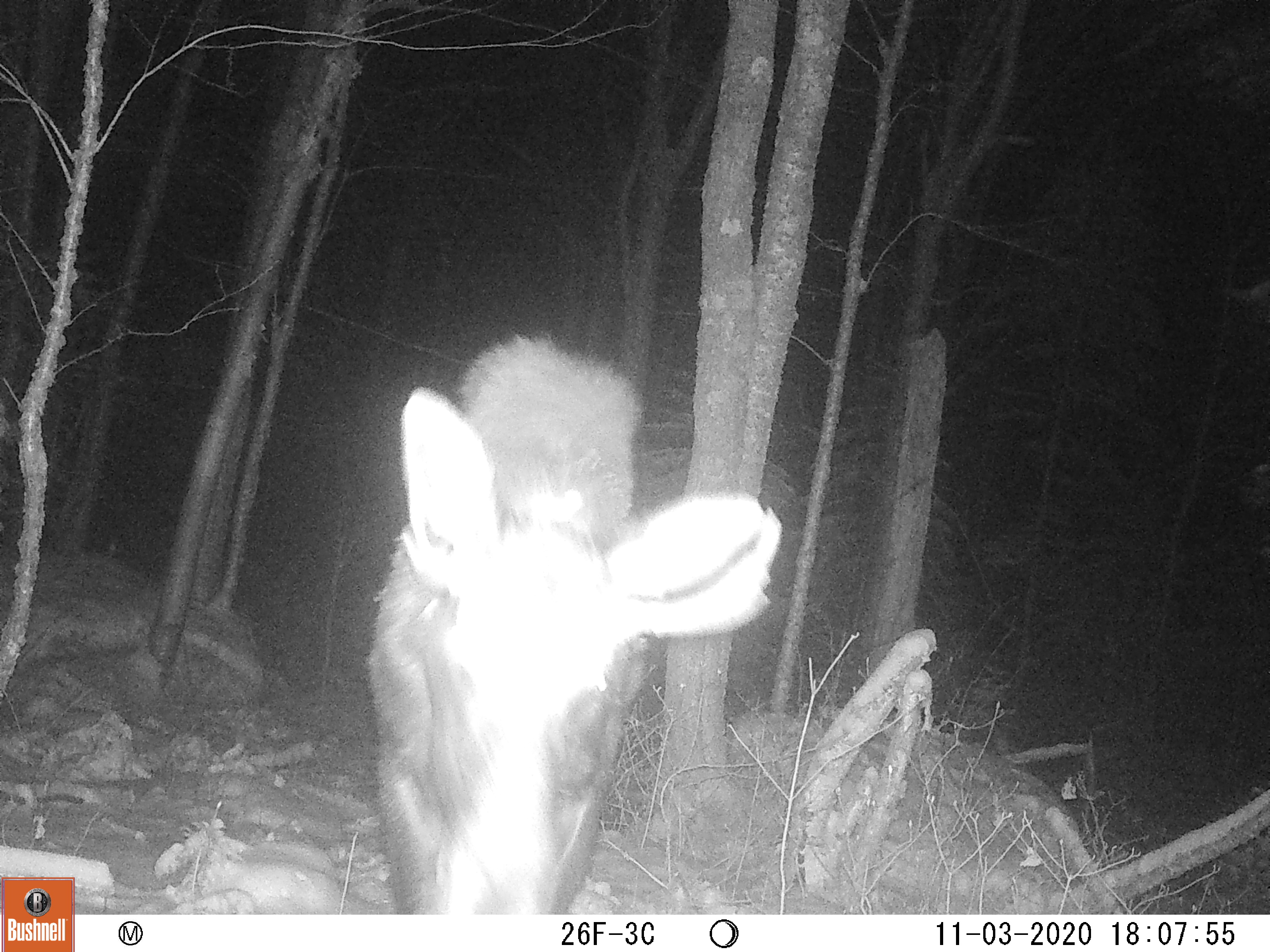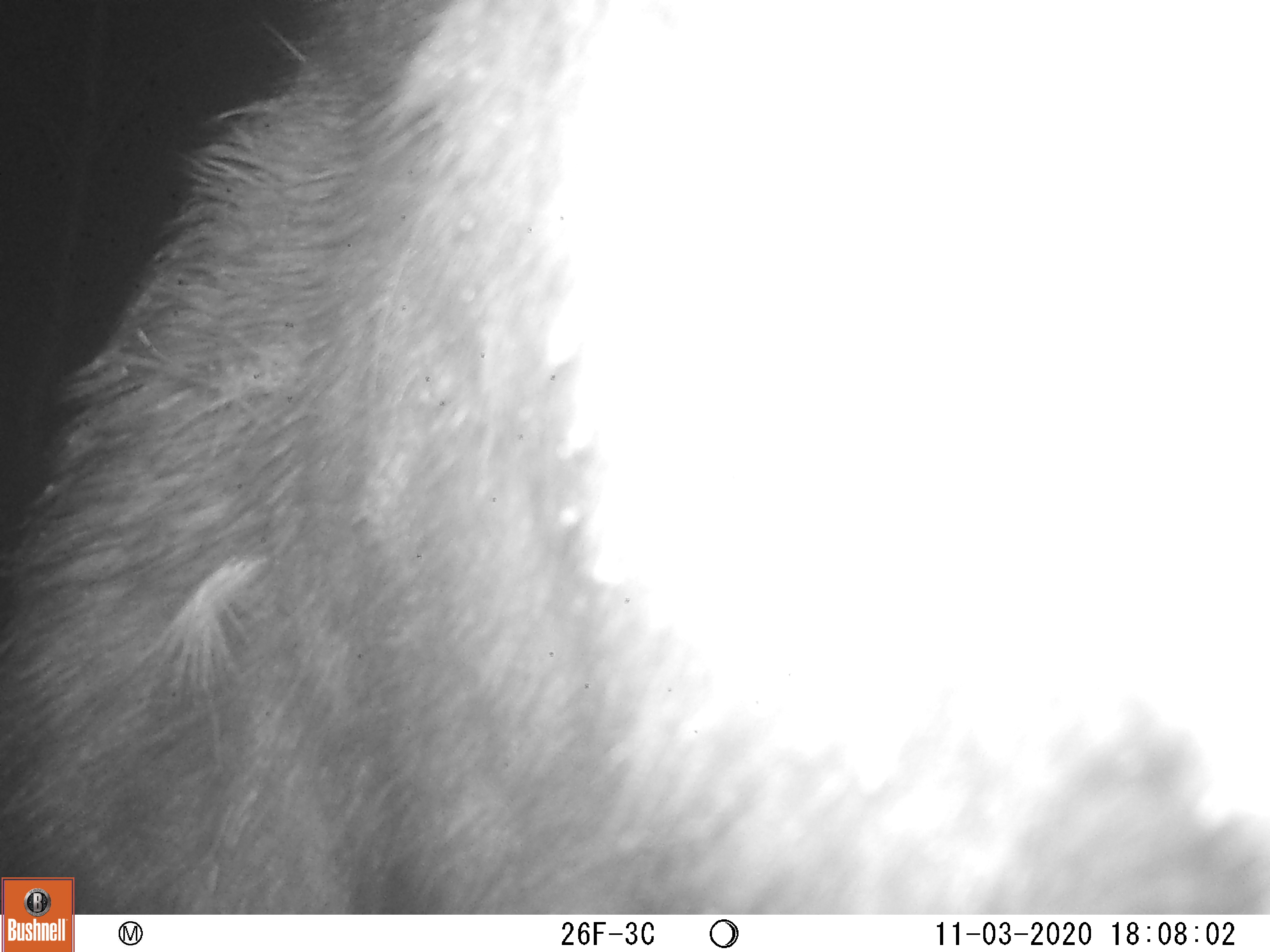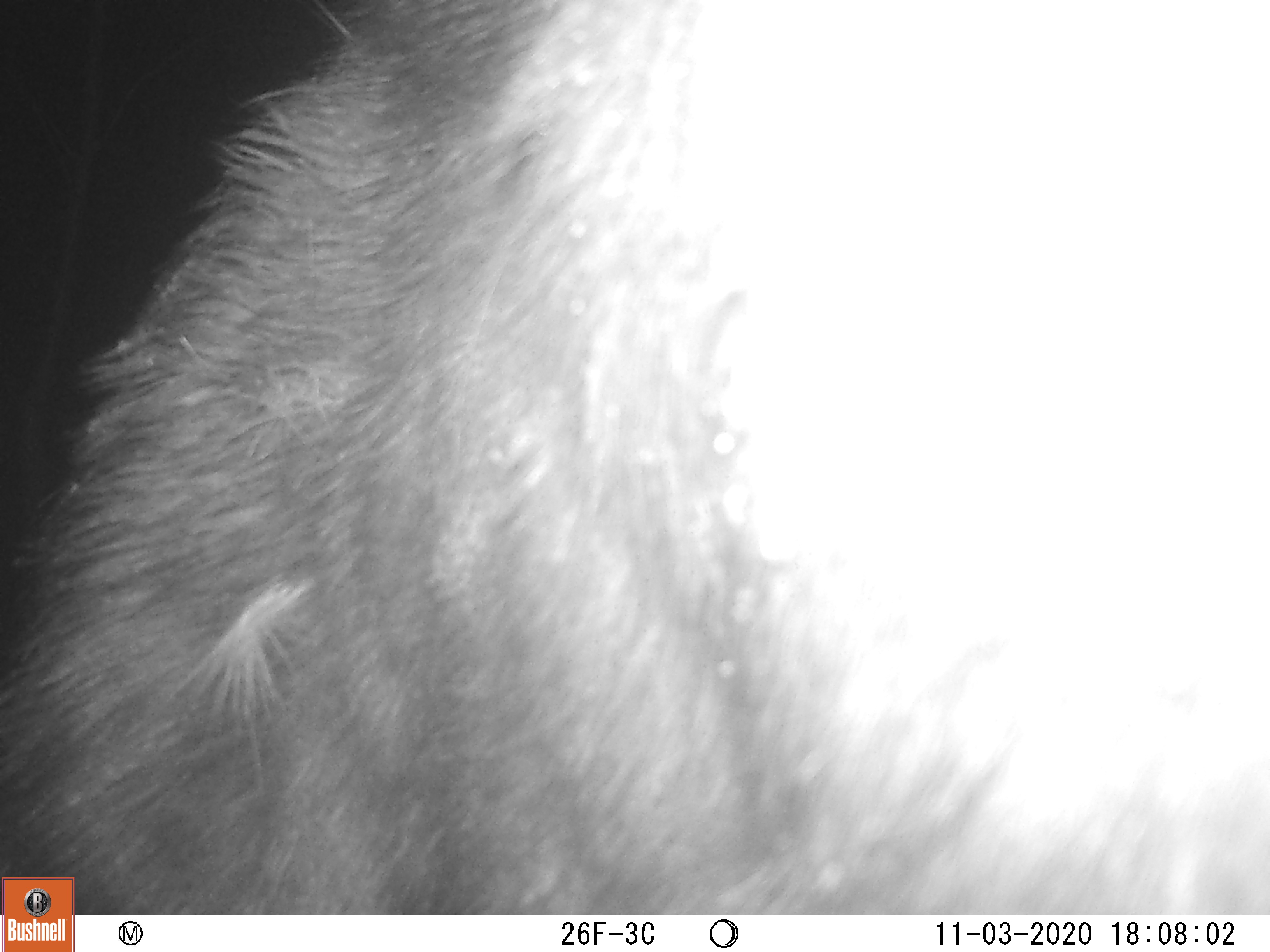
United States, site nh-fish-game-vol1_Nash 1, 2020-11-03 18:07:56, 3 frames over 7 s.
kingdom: Animalia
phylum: Chordata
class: Mammalia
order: Artiodactyla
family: Cervidae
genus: Alces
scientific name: Alces alces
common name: moose